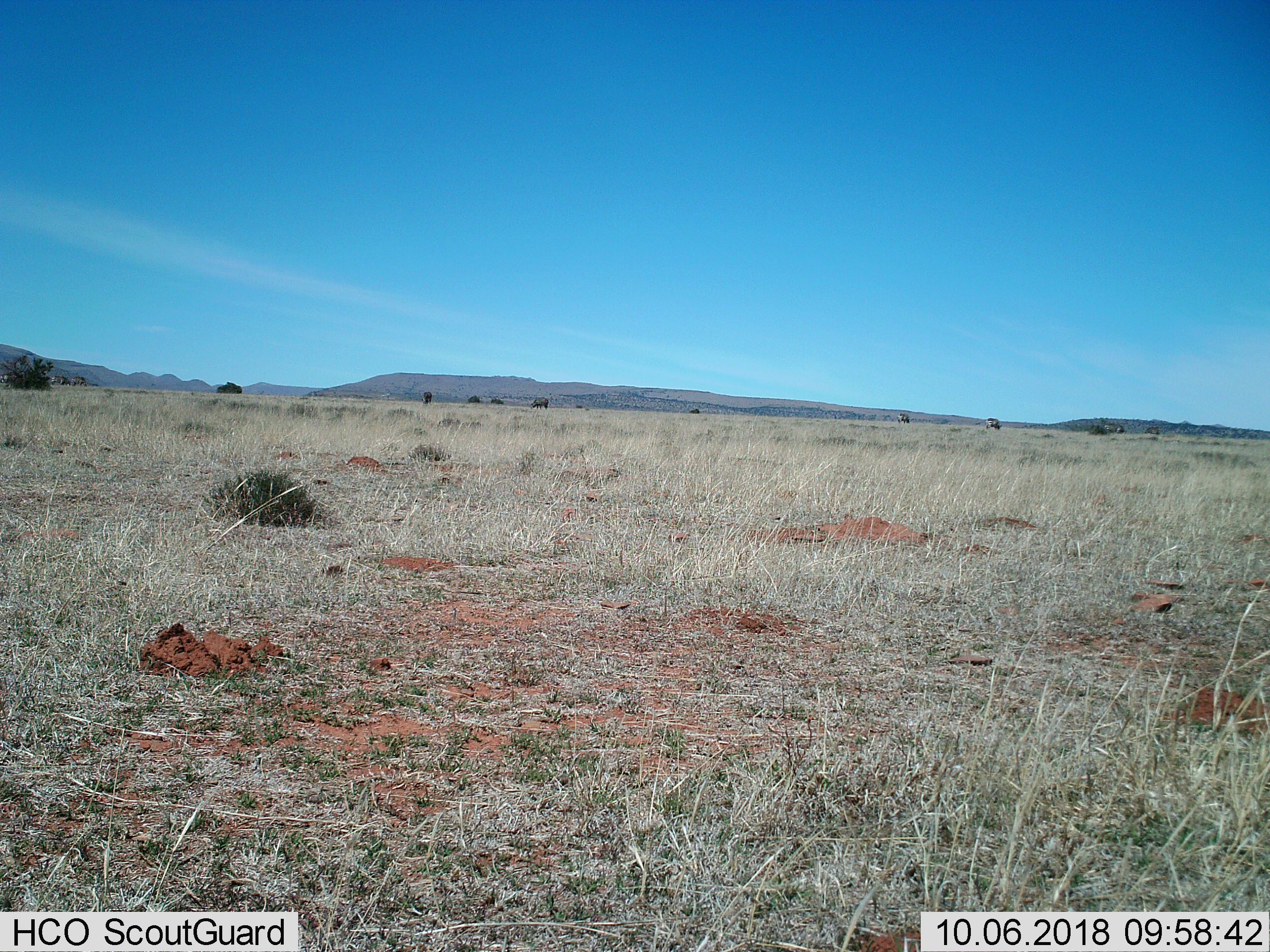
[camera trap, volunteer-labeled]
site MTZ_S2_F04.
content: unidentified animal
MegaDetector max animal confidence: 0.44